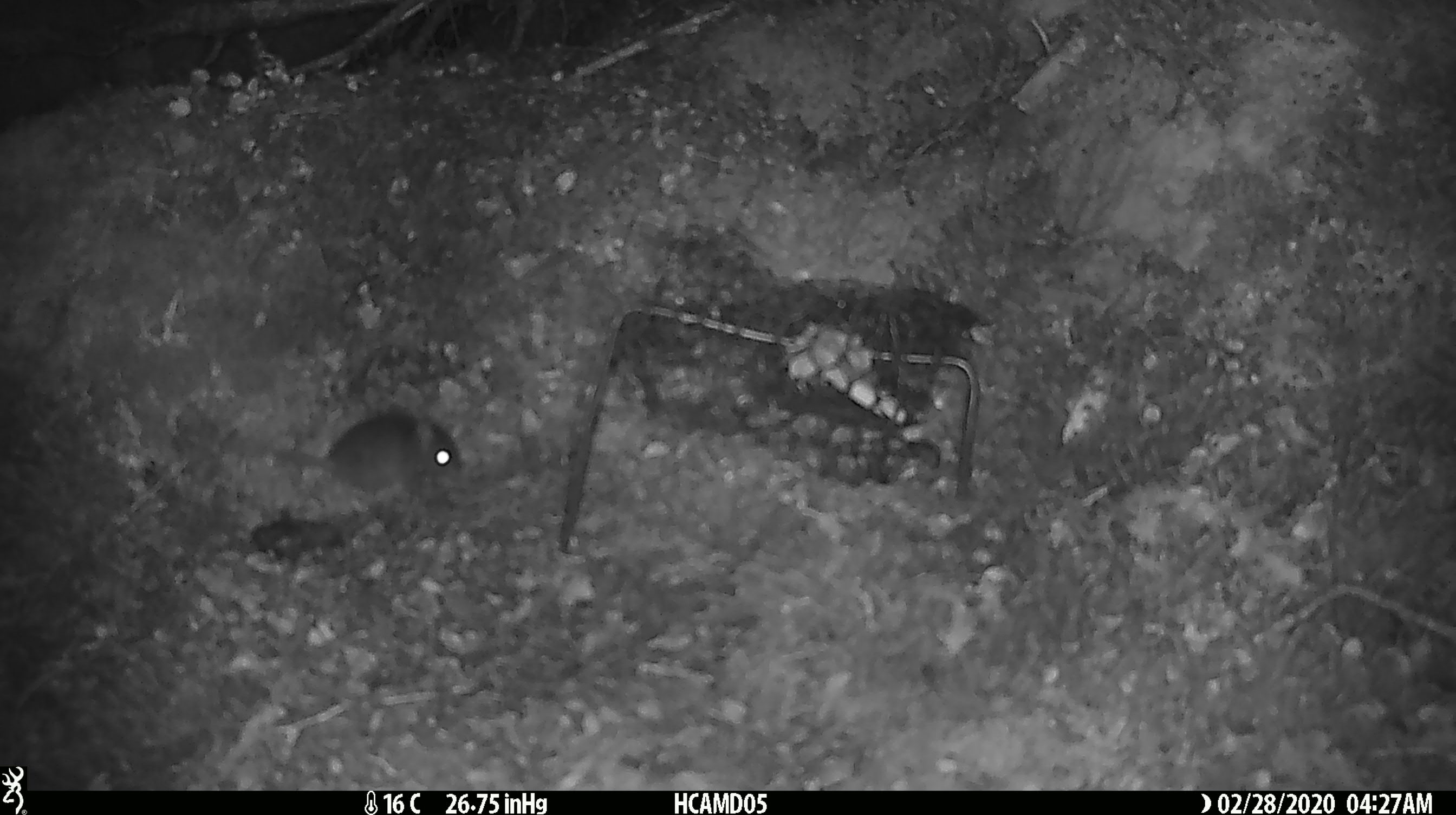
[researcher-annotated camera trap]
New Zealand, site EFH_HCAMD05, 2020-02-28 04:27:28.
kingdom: Animalia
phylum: Chordata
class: Mammalia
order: Rodentia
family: Muridae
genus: Mus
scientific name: Mus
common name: mouse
Mouse (Mus).